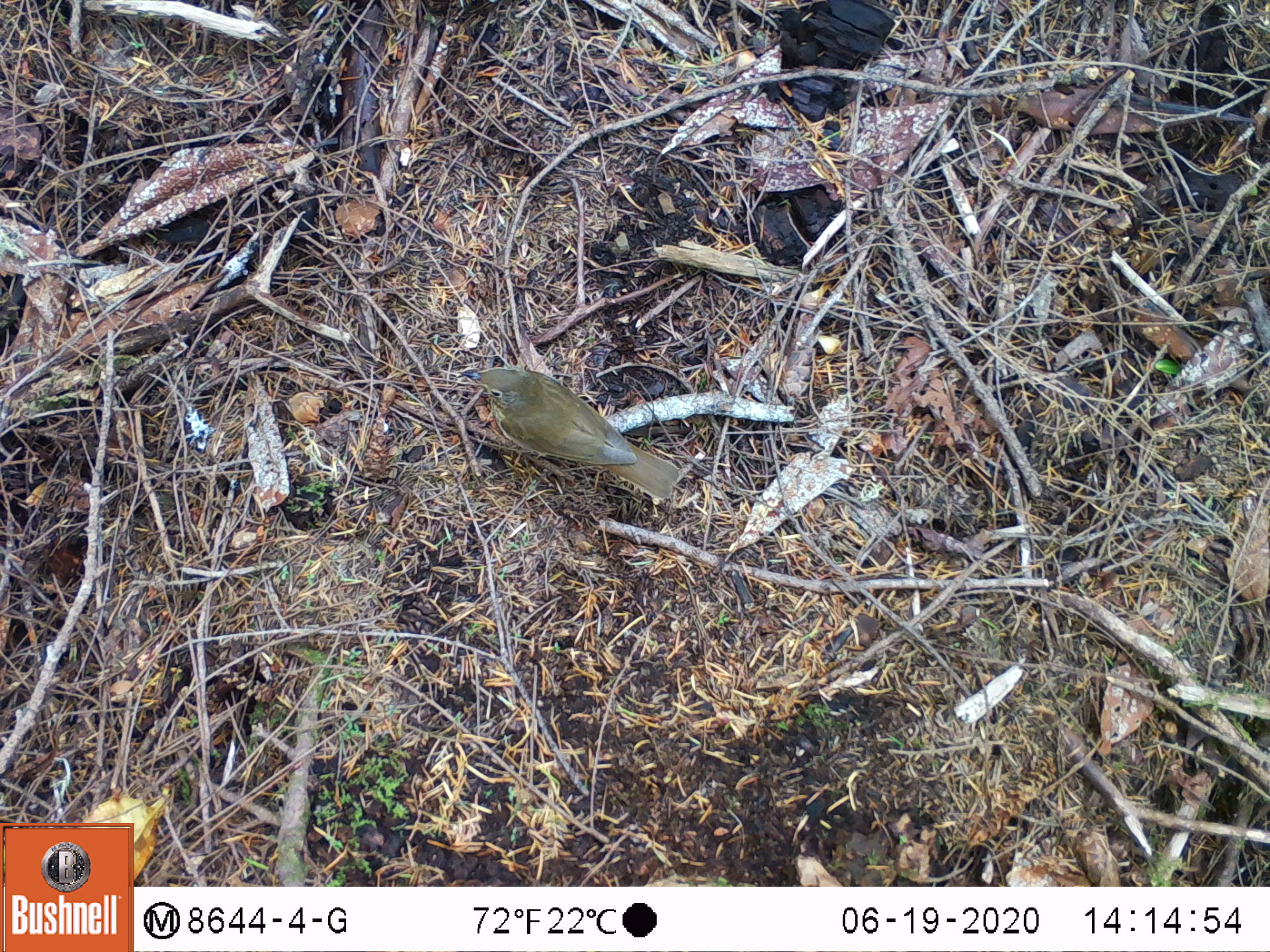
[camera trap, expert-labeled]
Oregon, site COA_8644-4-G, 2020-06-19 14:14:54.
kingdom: Animalia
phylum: Chordata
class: Aves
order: Passeriformes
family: Turdidae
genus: Catharus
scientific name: Catharus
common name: brown thrushes and nightingale-thrushes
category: catharus species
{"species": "catharus species (brown thrushes and nightingale-thrushes) (Catharus)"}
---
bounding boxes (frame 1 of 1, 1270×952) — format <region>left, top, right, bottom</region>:
catharus species: <region>457, 352, 693, 520</region>